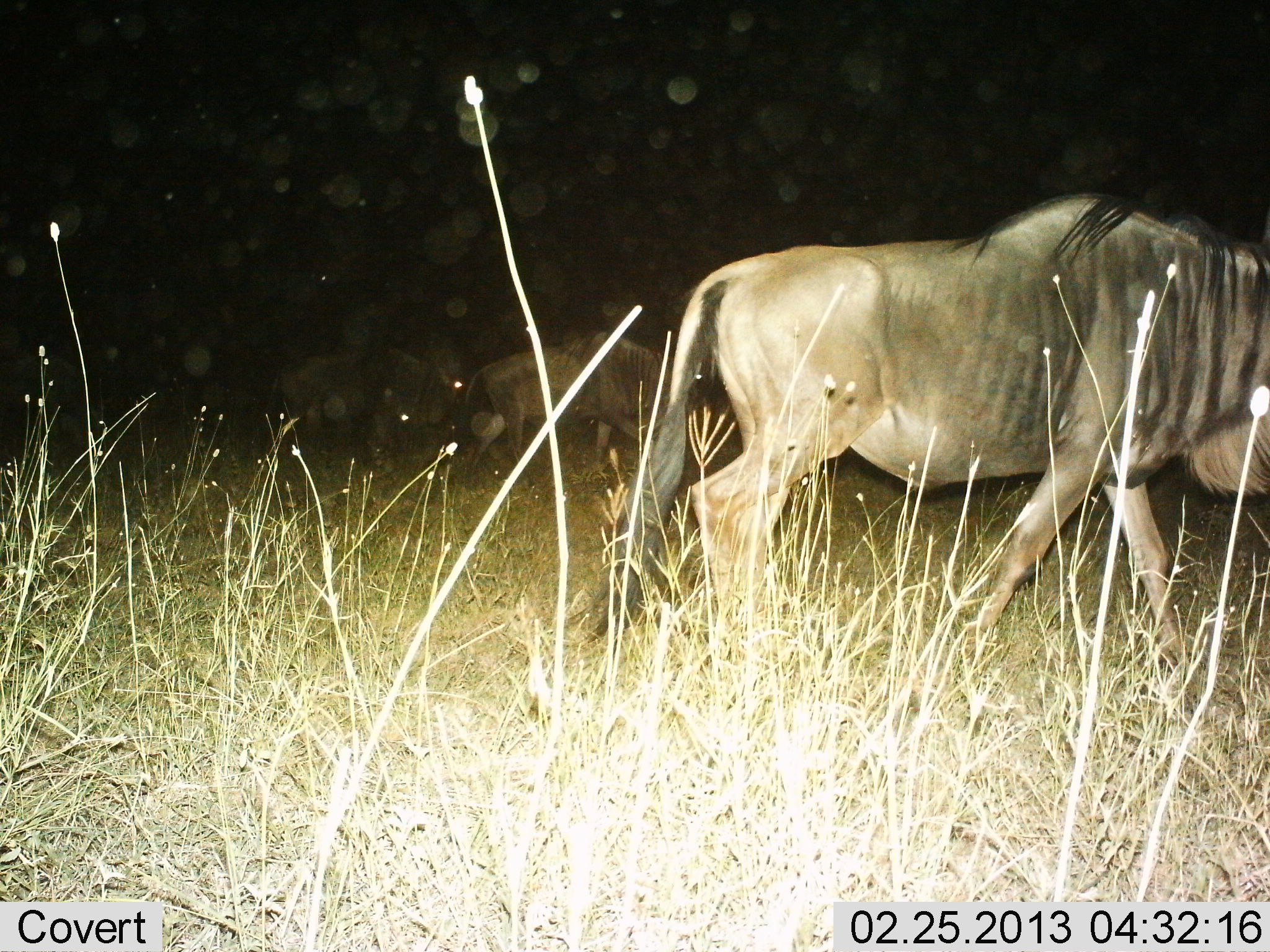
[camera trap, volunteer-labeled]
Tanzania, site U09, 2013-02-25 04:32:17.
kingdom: Animalia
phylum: Chordata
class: Mammalia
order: Artiodactyla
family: Bovidae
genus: Connochaetes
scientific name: Connochaetes taurinus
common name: blue wildebeest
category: wildebeest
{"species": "wildebeest (blue wildebeest) (Connochaetes taurinus)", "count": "3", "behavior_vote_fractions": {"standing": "18%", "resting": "0%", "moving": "79%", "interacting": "0%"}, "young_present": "0%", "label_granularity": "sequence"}